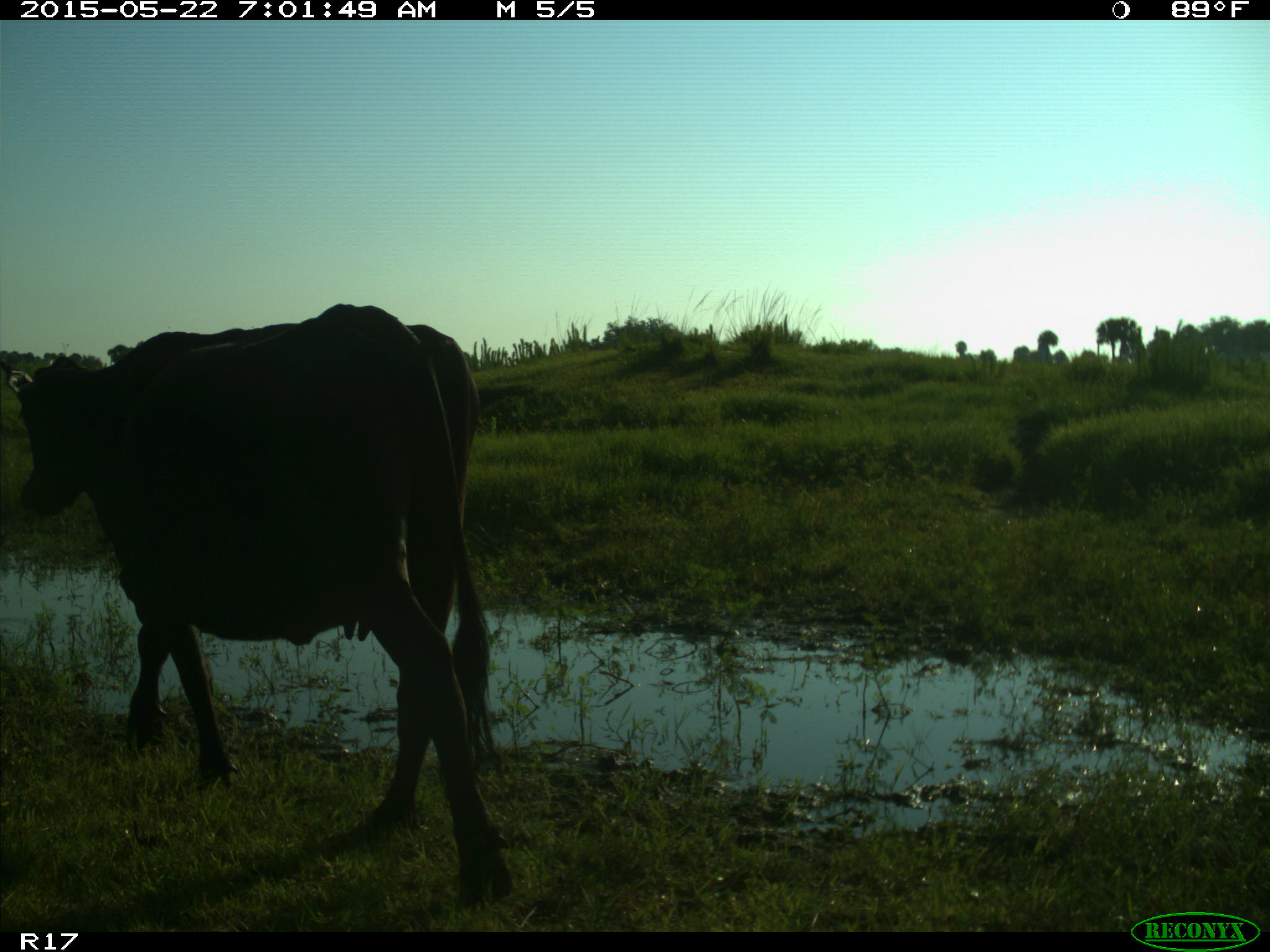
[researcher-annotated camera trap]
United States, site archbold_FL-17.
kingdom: Animalia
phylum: Chordata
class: Mammalia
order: Artiodactyla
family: Bovidae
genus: Bos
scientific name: Bos taurus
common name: domestic cow